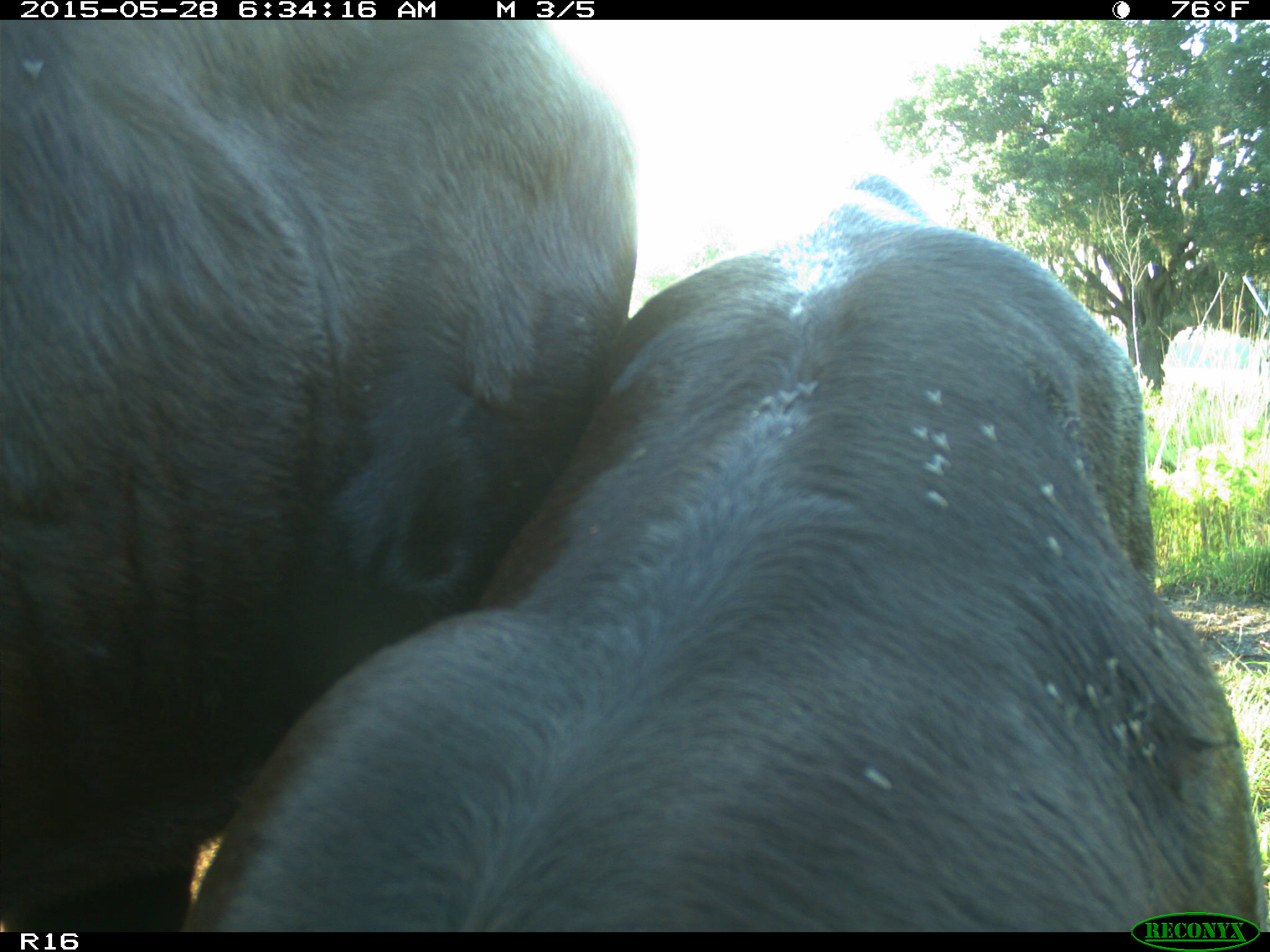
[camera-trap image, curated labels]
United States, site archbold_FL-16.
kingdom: Animalia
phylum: Chordata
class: Mammalia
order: Artiodactyla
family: Bovidae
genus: Bos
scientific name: Bos taurus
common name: domestic cow